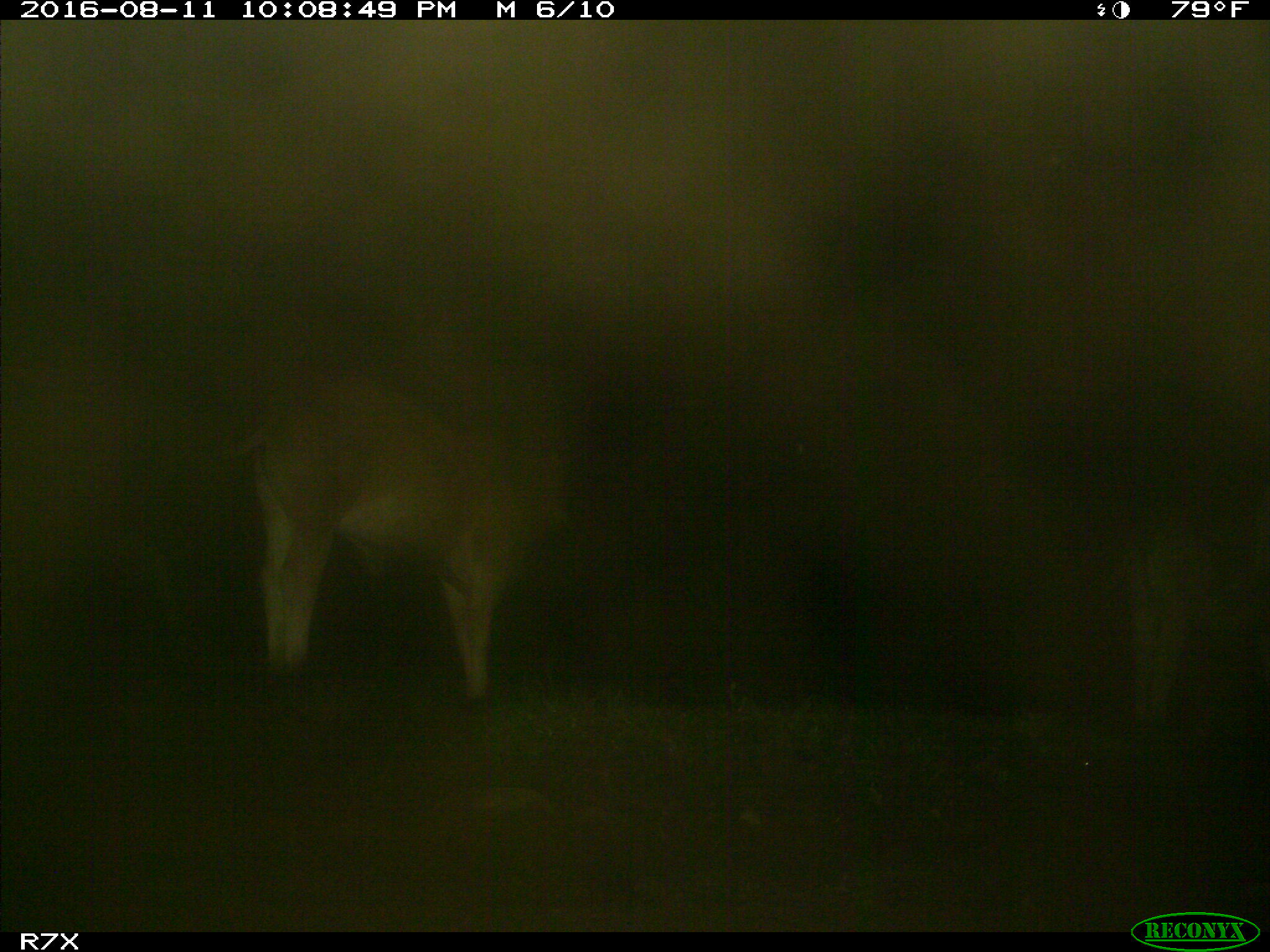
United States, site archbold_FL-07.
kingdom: Animalia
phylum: Chordata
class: Mammalia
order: Artiodactyla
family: Bovidae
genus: Bos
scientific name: Bos taurus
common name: domestic cow